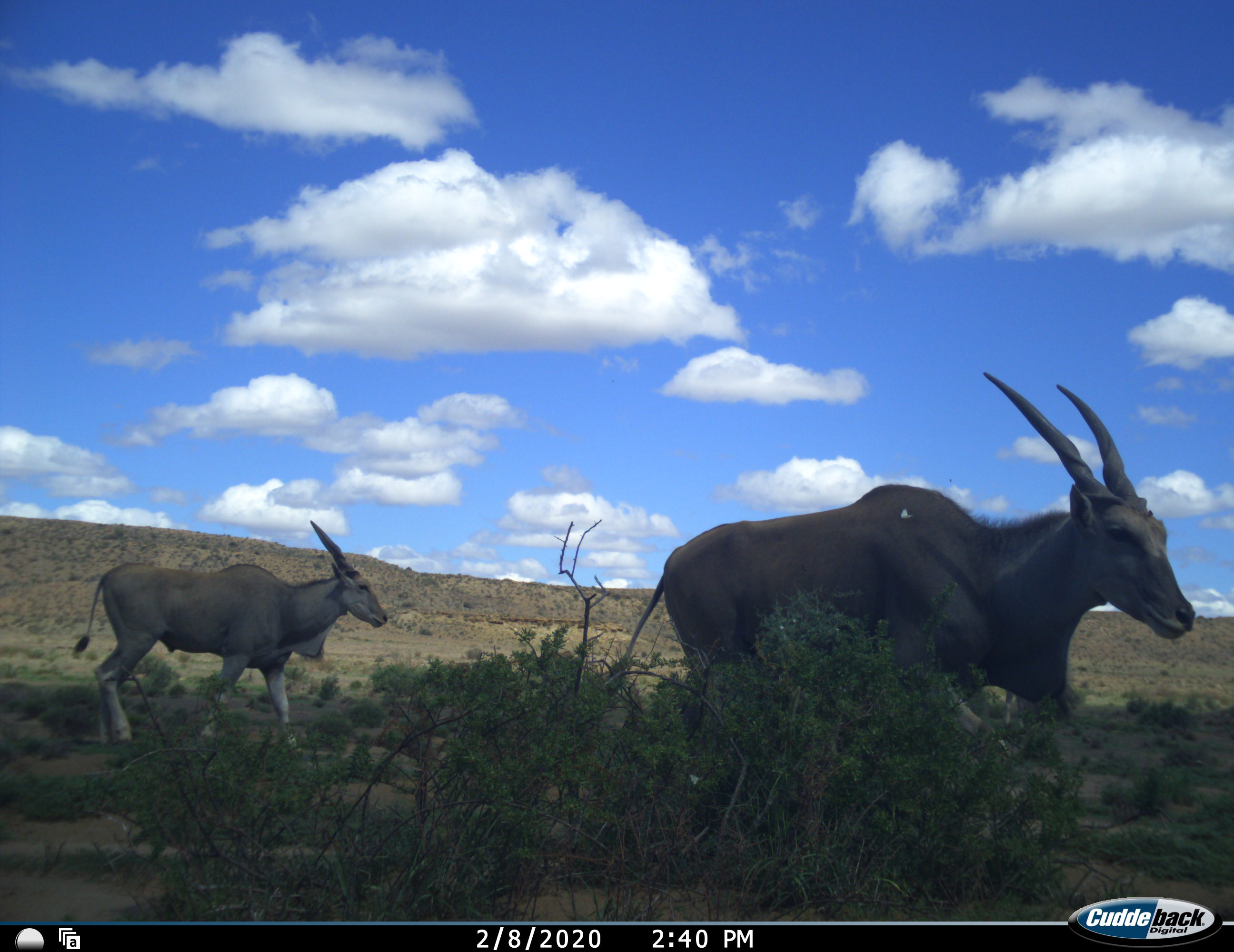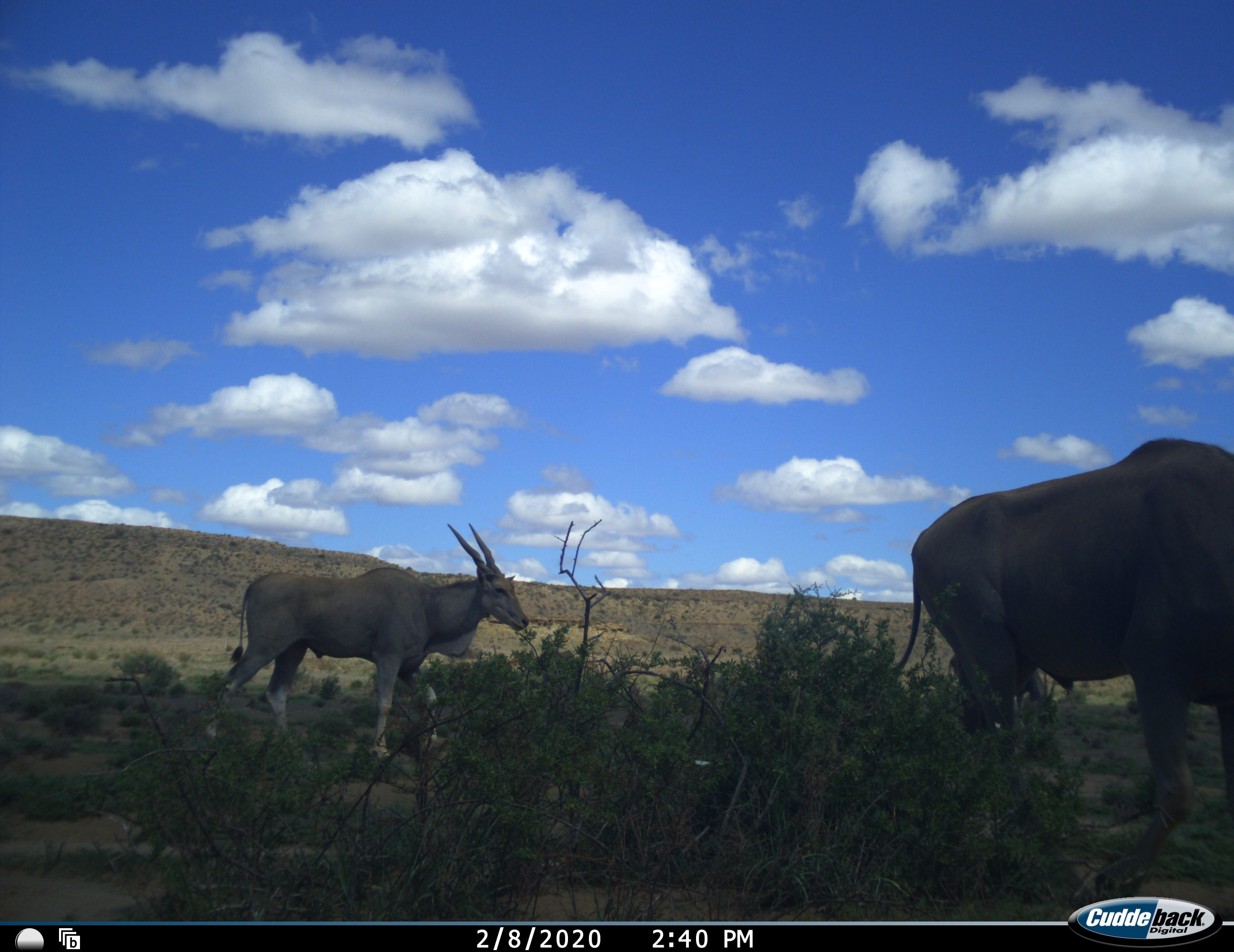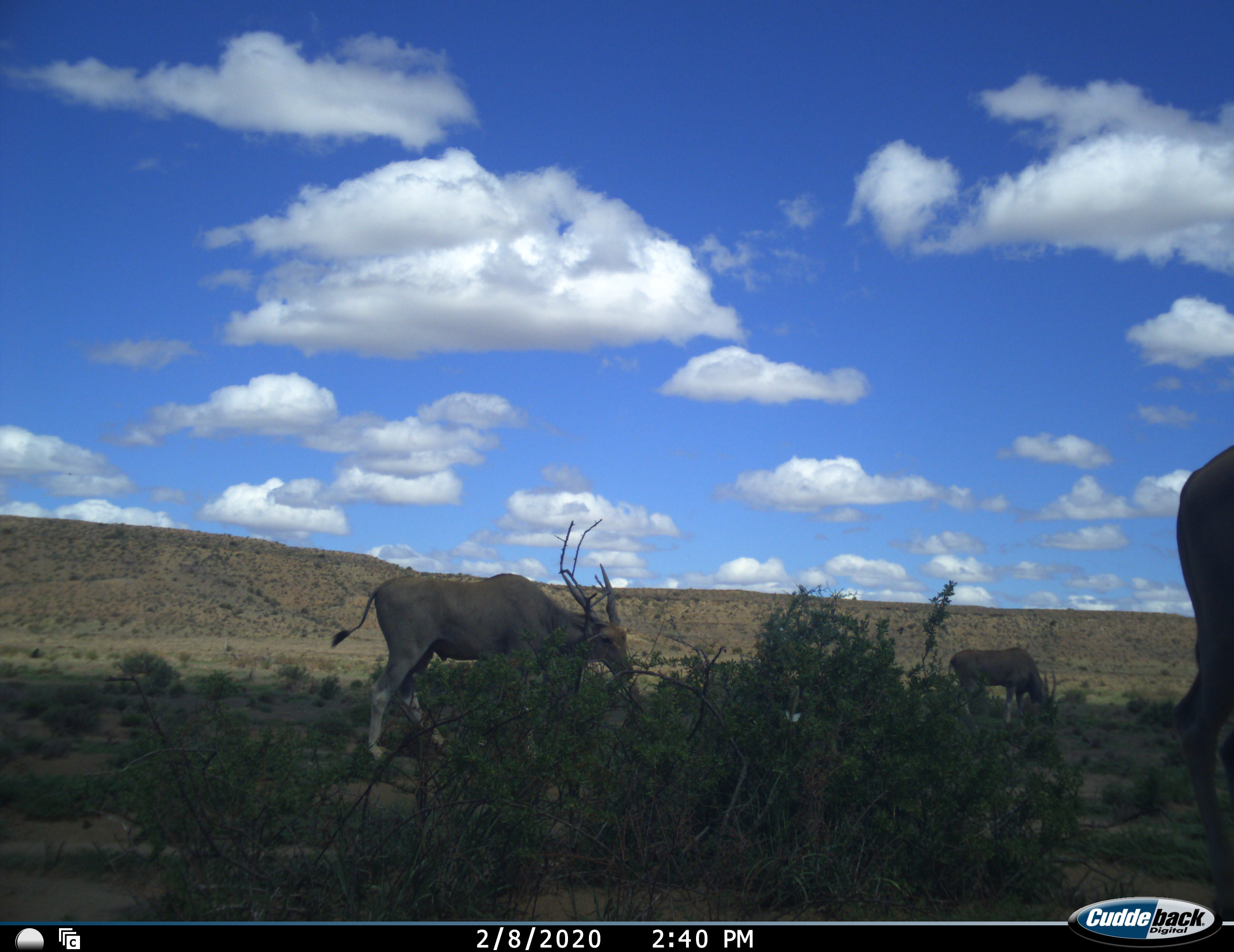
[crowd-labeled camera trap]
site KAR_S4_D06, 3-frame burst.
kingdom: Animalia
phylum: Chordata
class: Mammalia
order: Artiodactyla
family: Bovidae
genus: Tragelaphus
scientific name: Tragelaphus oryx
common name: eland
Eland (Tragelaphus oryx), count 3. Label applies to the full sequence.